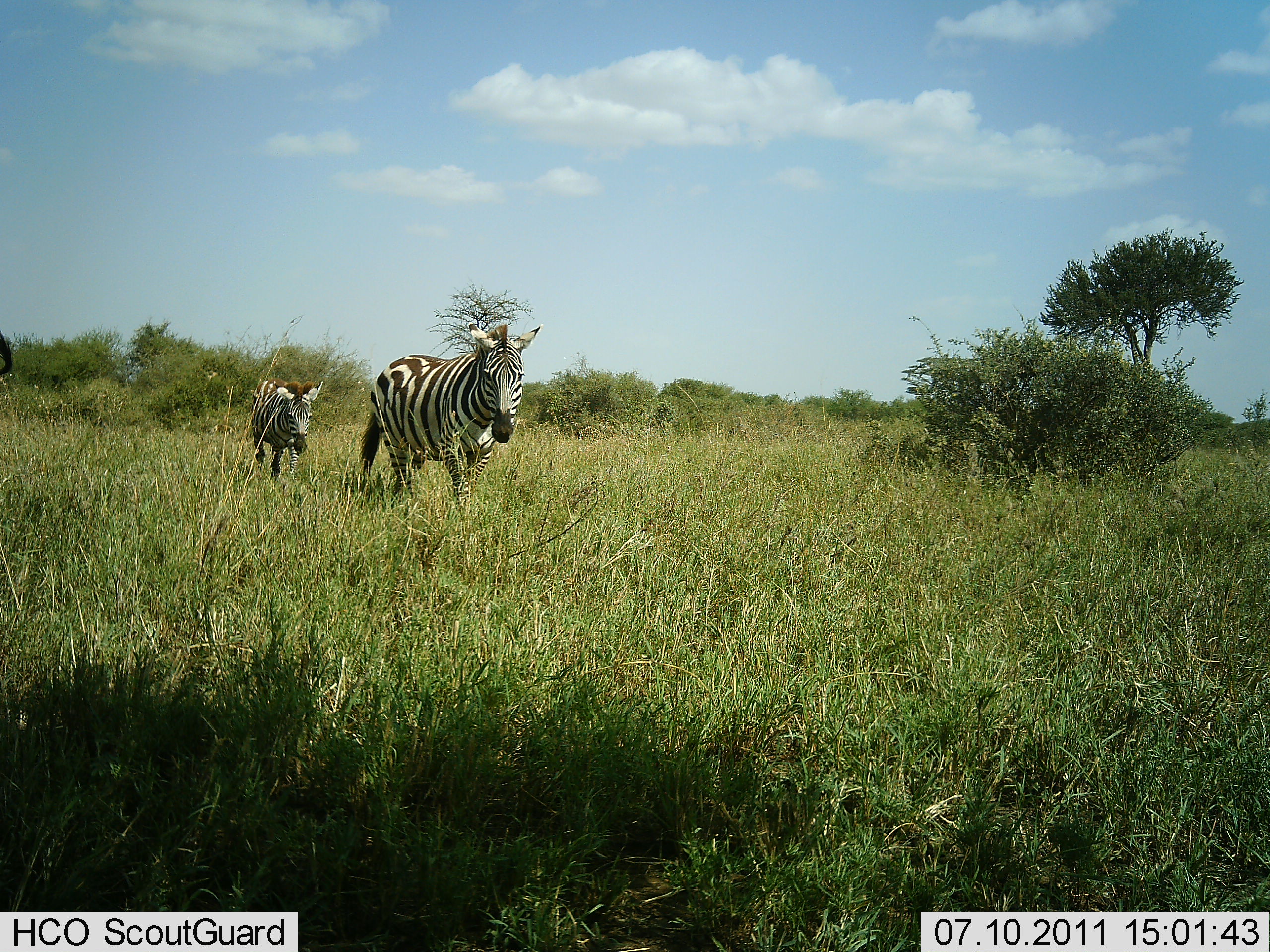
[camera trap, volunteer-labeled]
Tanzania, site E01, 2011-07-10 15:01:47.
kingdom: Animalia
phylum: Chordata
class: Mammalia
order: Perissodactyla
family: Equidae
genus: Equus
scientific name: Equus quagga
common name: plains zebra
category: zebra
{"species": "zebra (plains zebra) (Equus quagga)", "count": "2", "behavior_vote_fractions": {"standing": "0%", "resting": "0%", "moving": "100%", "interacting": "0%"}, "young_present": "10%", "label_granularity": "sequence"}